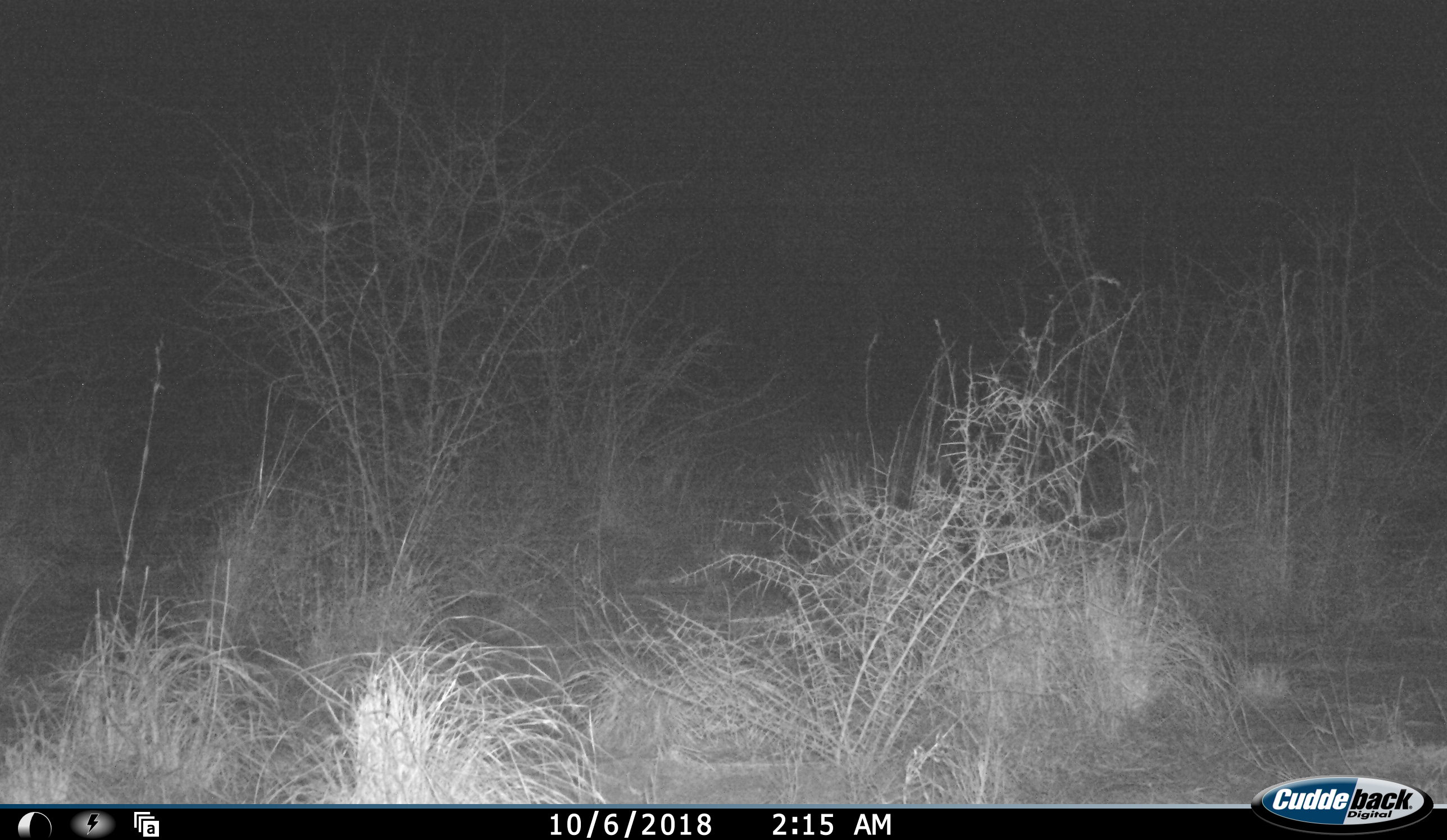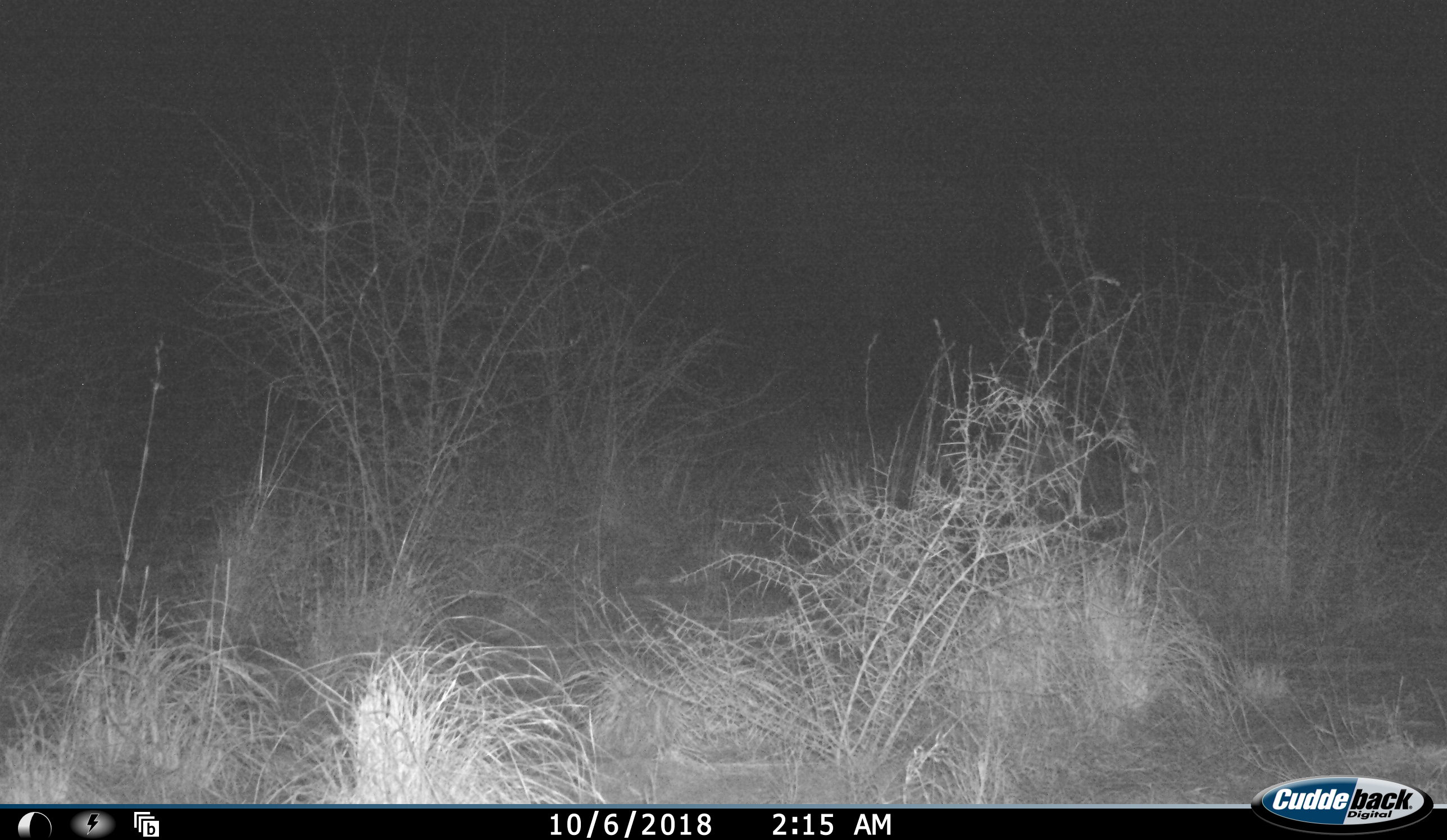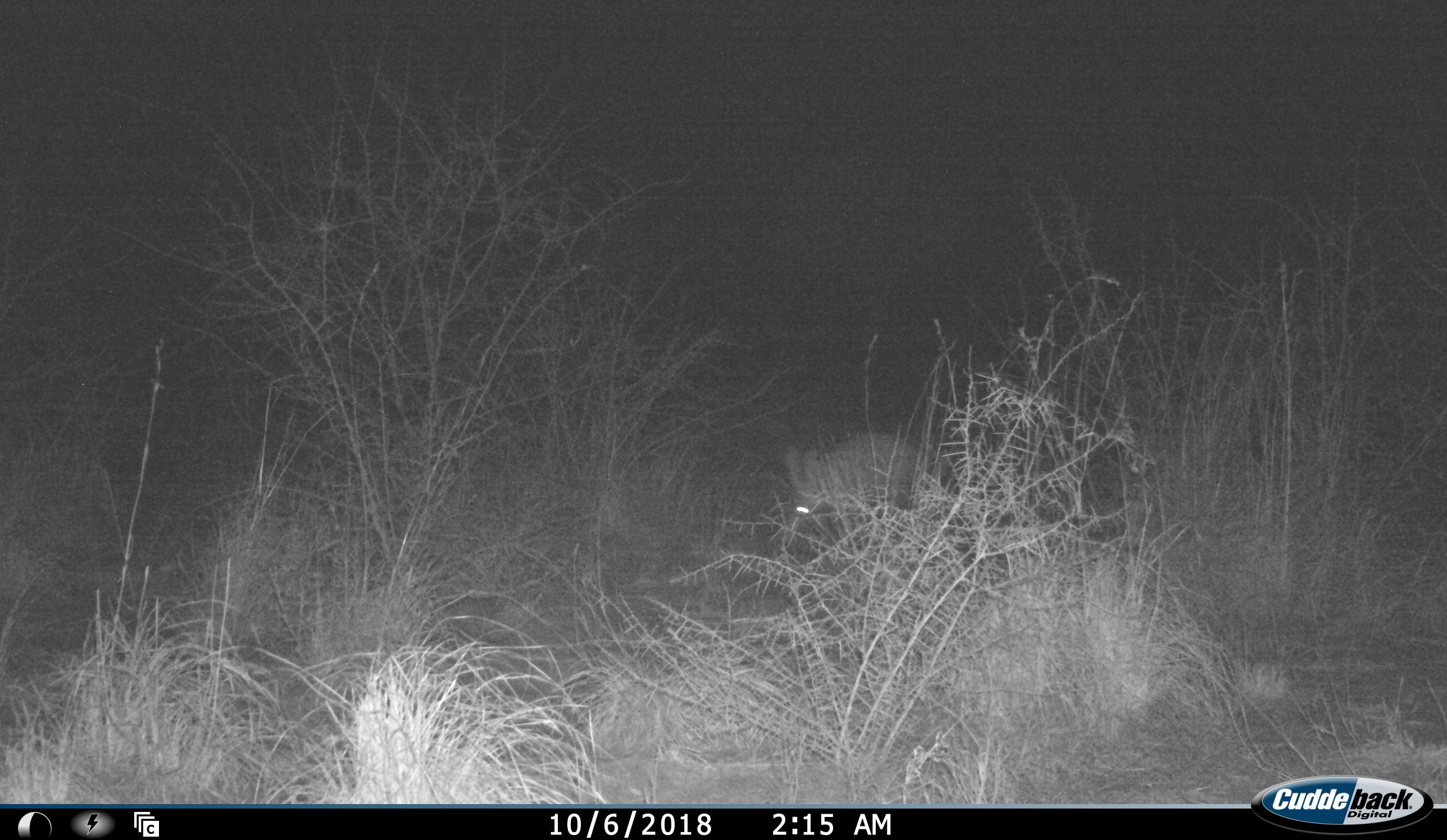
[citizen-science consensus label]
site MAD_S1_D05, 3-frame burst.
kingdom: Animalia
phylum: Chordata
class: Mammalia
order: Tubulidentata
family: Orycteropodidae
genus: Orycteropus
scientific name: Orycteropus afer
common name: aardvark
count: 1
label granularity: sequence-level